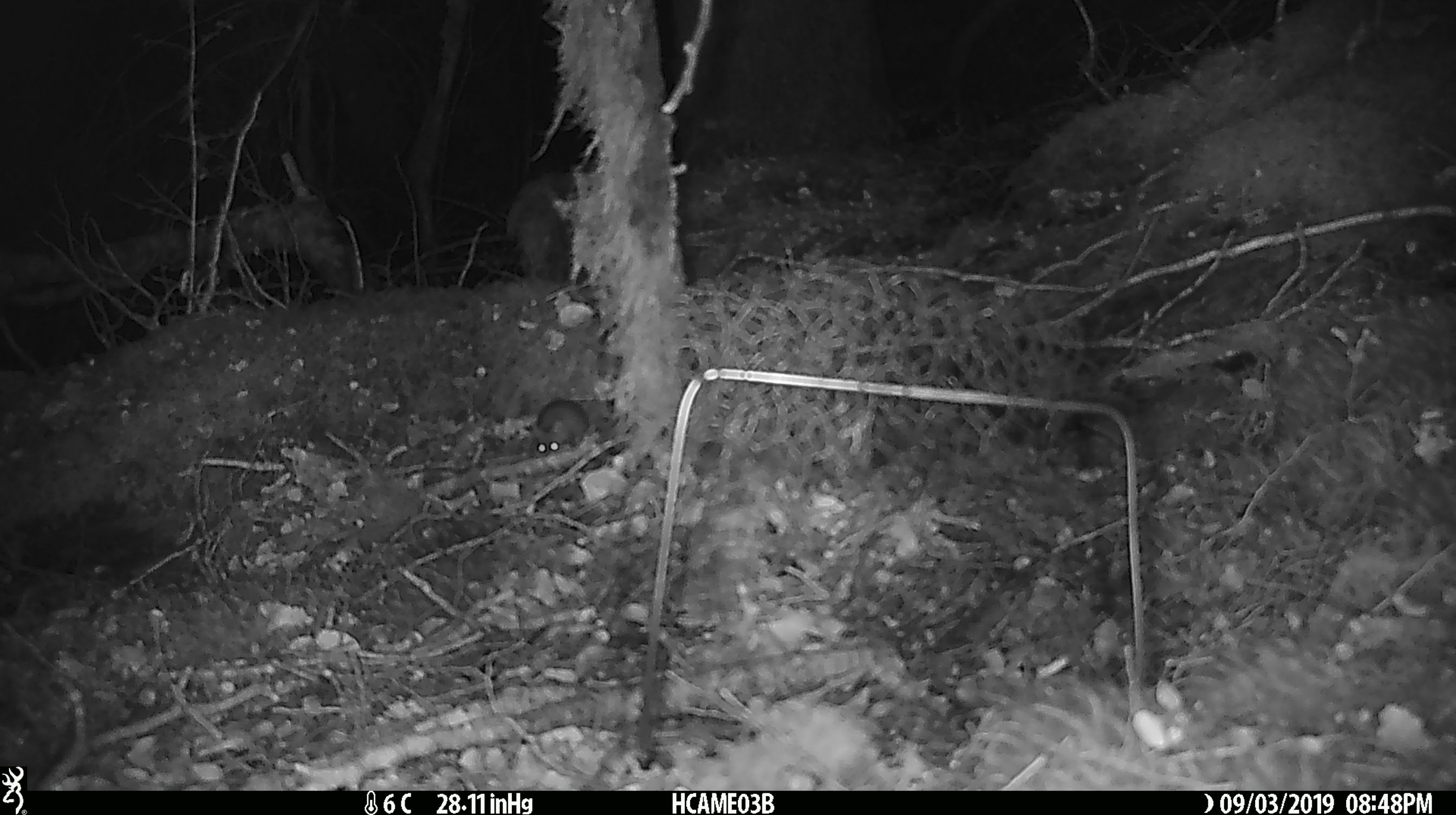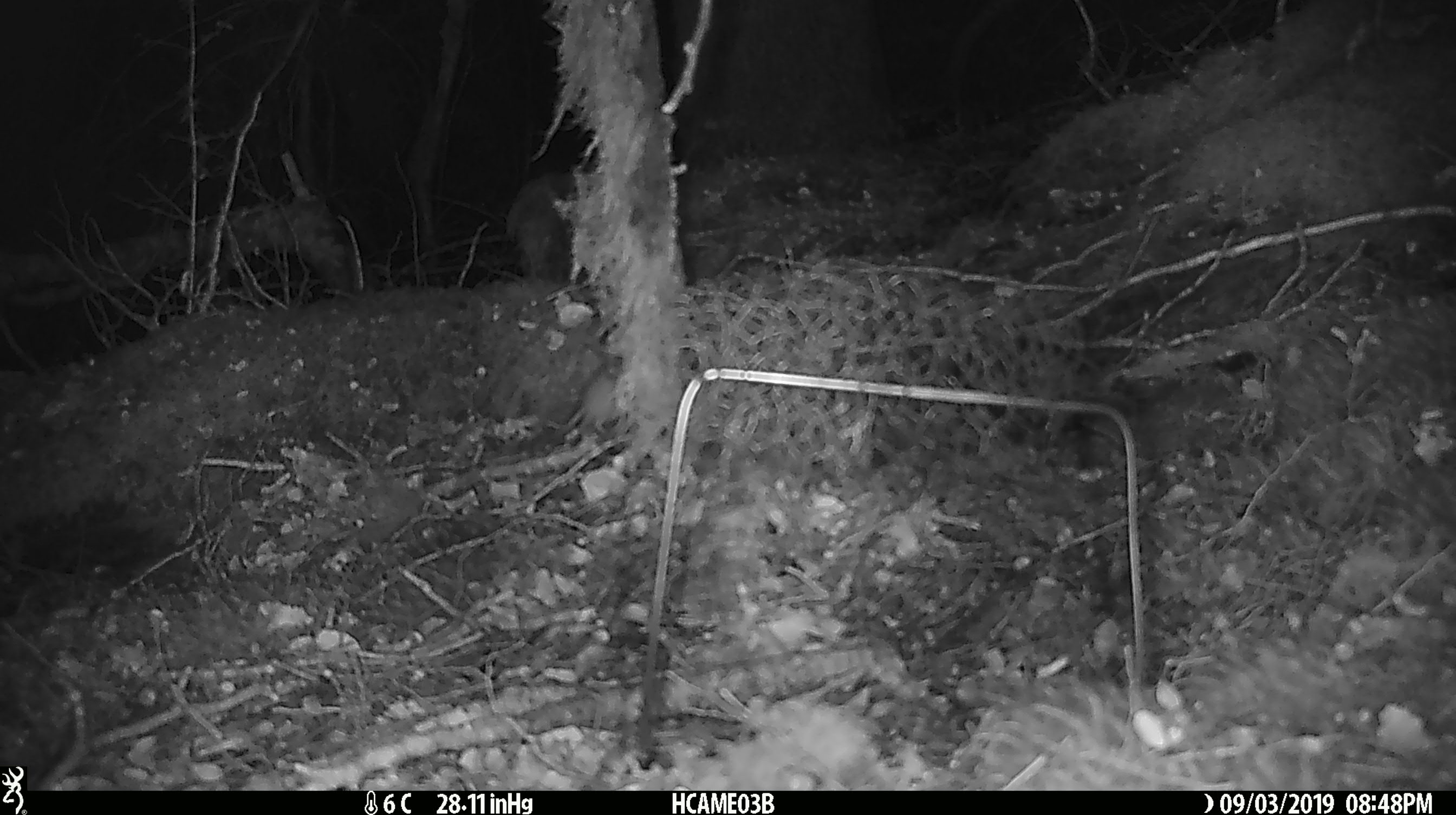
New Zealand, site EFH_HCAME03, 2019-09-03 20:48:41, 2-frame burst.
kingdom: Animalia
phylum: Chordata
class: Mammalia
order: Rodentia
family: Muridae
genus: Mus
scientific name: Mus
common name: mouse